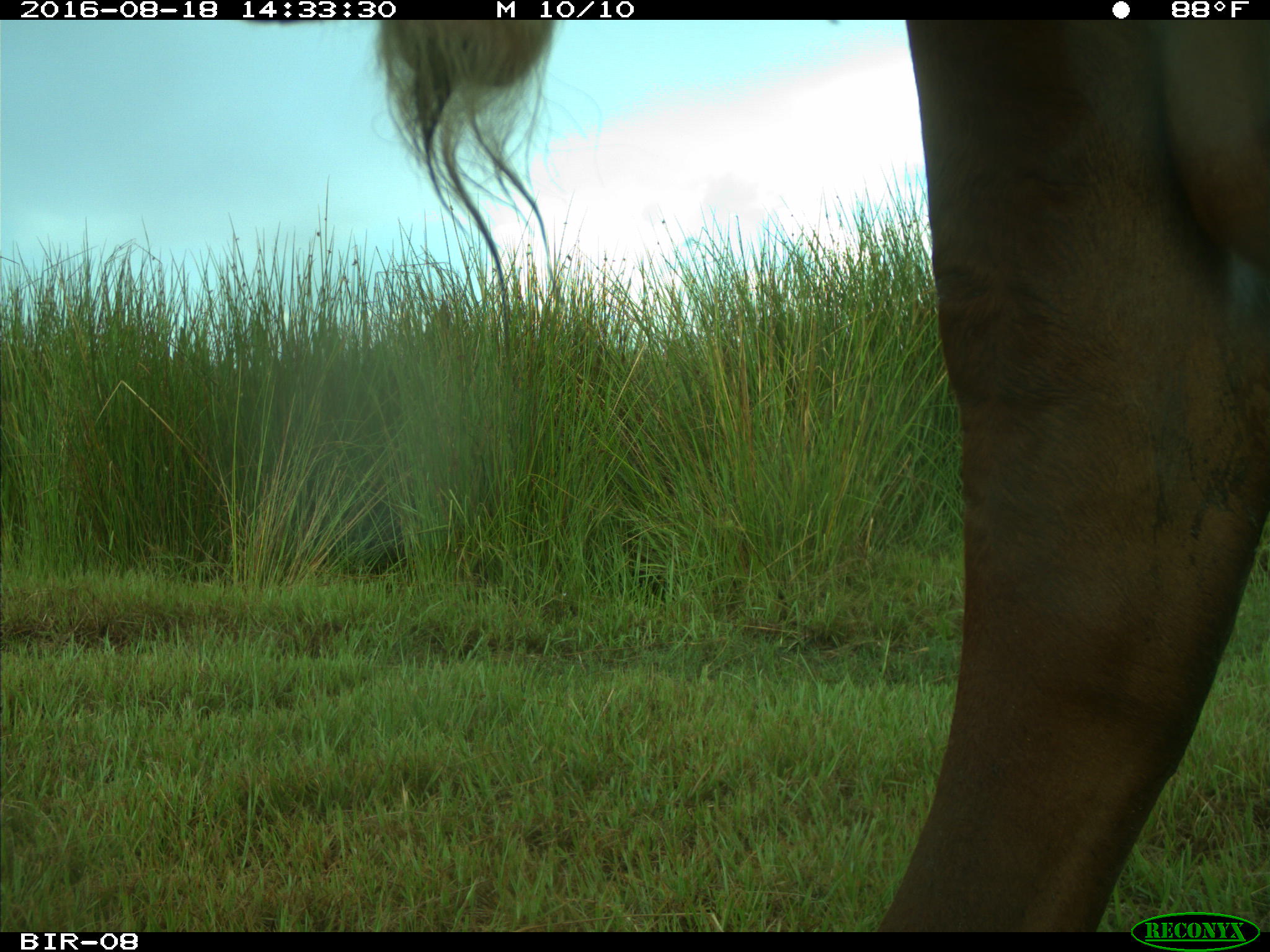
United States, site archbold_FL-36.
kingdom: Animalia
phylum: Chordata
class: Mammalia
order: Artiodactyla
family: Bovidae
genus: Bos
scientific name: Bos taurus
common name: domestic cow